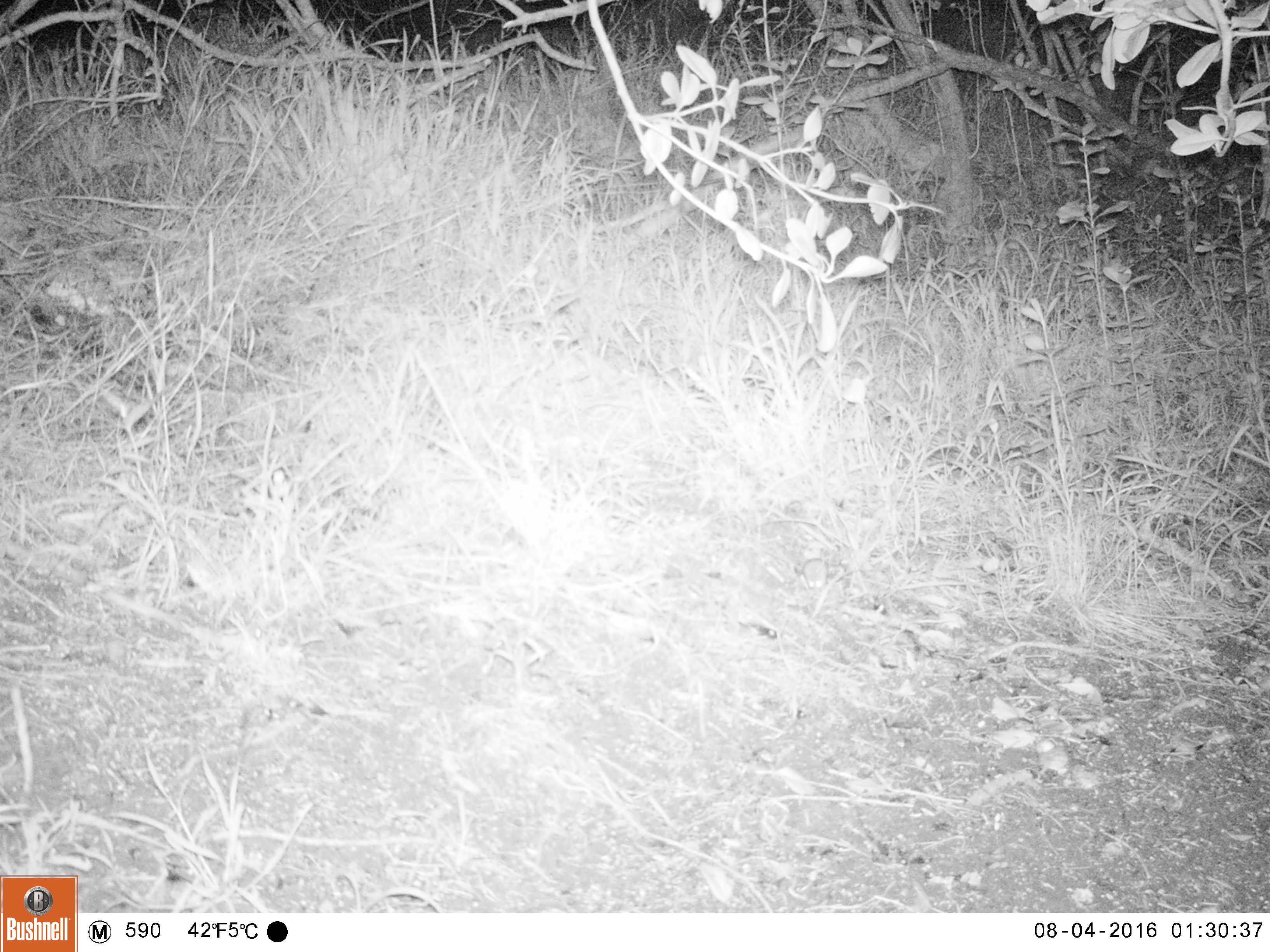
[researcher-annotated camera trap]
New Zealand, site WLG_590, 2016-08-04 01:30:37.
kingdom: Animalia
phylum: Chordata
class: Mammalia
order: Rodentia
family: Muridae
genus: Mus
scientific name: Mus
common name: mouse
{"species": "mouse (Mus)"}